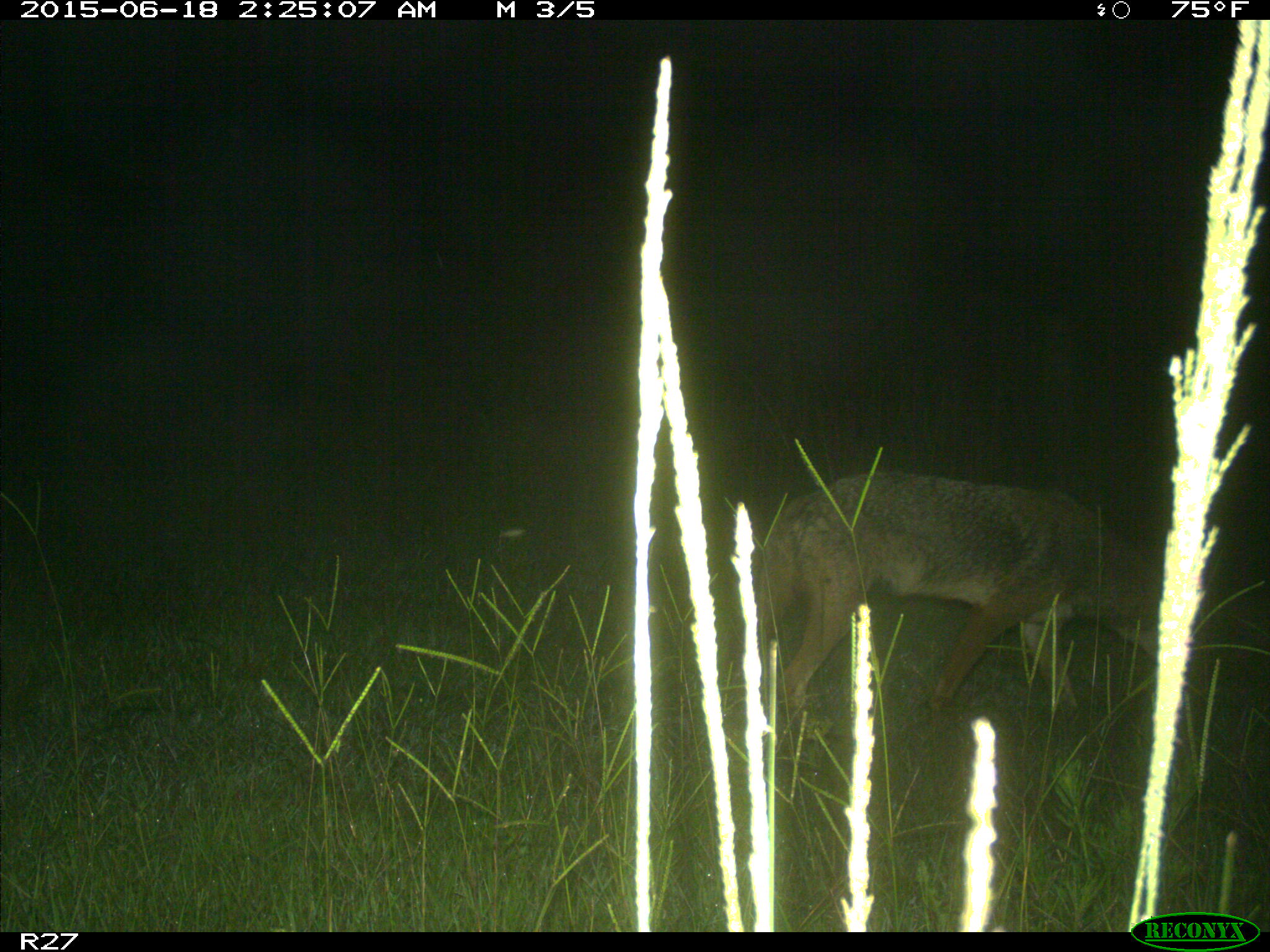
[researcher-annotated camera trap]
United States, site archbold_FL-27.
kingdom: Animalia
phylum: Chordata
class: Mammalia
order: Carnivora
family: Canidae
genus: Canis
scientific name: Canis latrans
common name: coyote